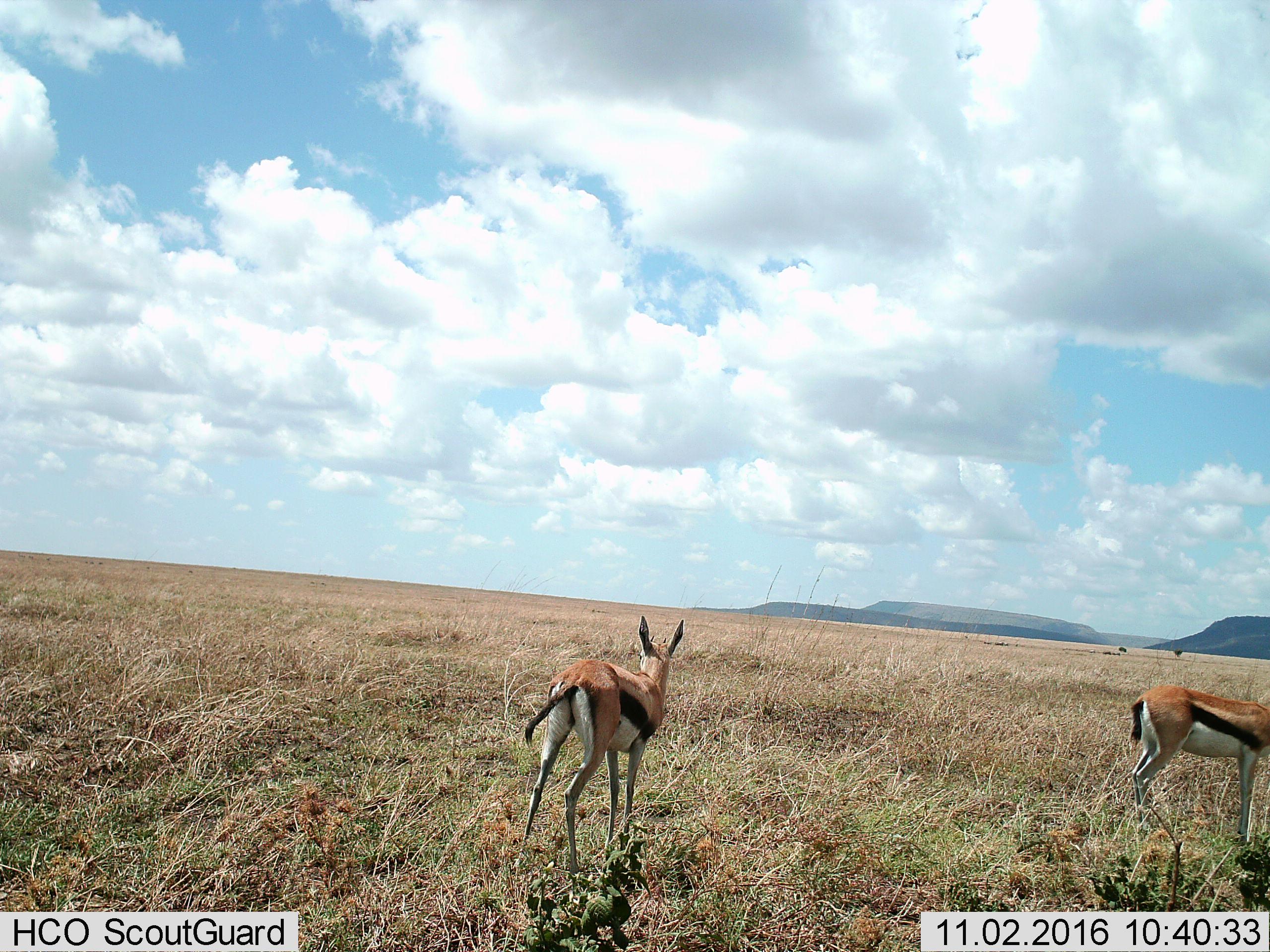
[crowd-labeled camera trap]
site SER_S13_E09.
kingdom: Animalia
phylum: Chordata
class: Mammalia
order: Artiodactyla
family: Bovidae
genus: Eudorcas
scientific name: Eudorcas thomsonii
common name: thomson's gazelle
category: gazellethomsons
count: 2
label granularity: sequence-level